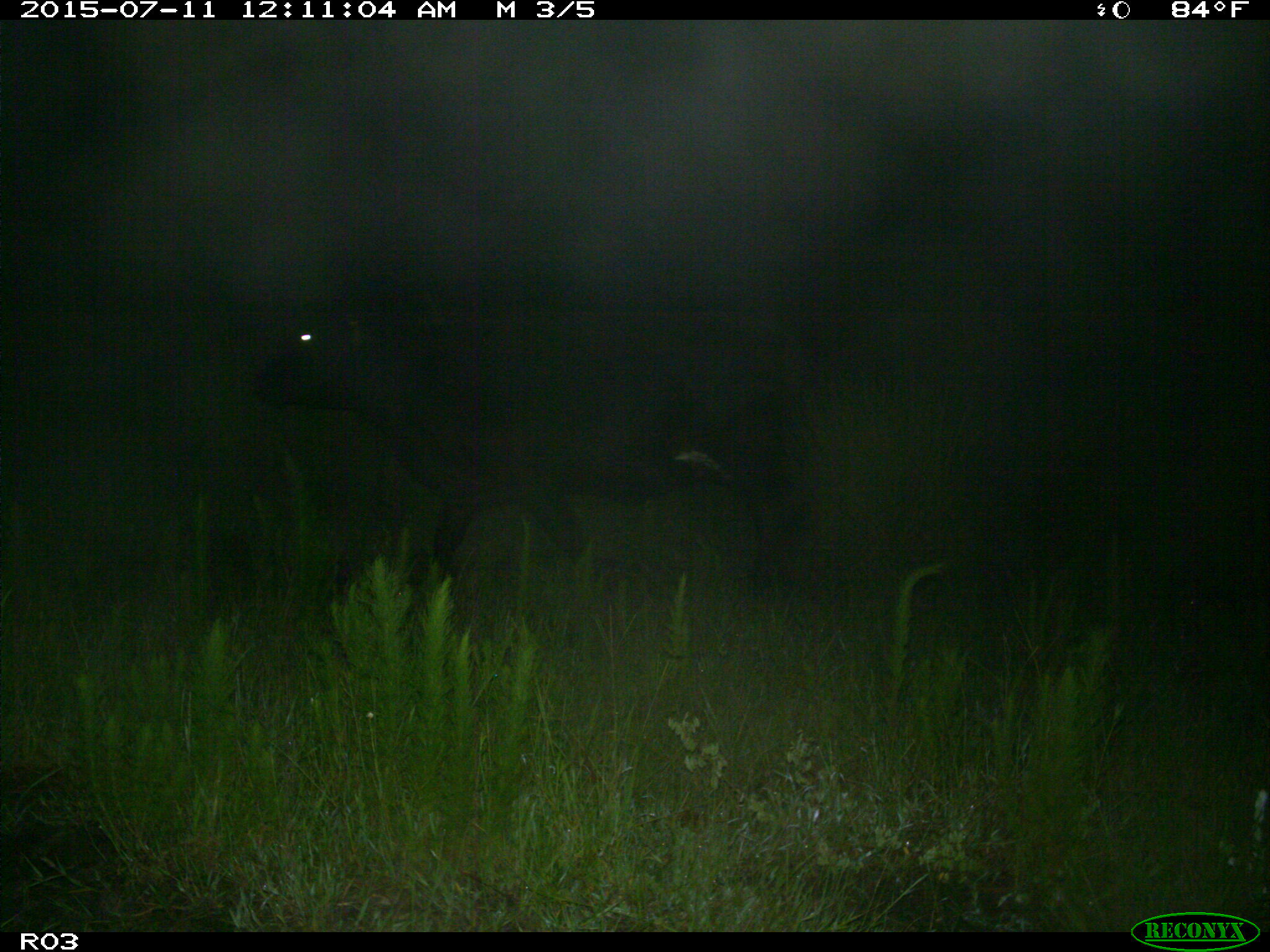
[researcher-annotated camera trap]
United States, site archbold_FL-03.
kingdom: Animalia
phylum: Chordata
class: Mammalia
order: Artiodactyla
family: Bovidae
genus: Bos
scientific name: Bos taurus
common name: domestic cow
Bos taurus (domestic cow).